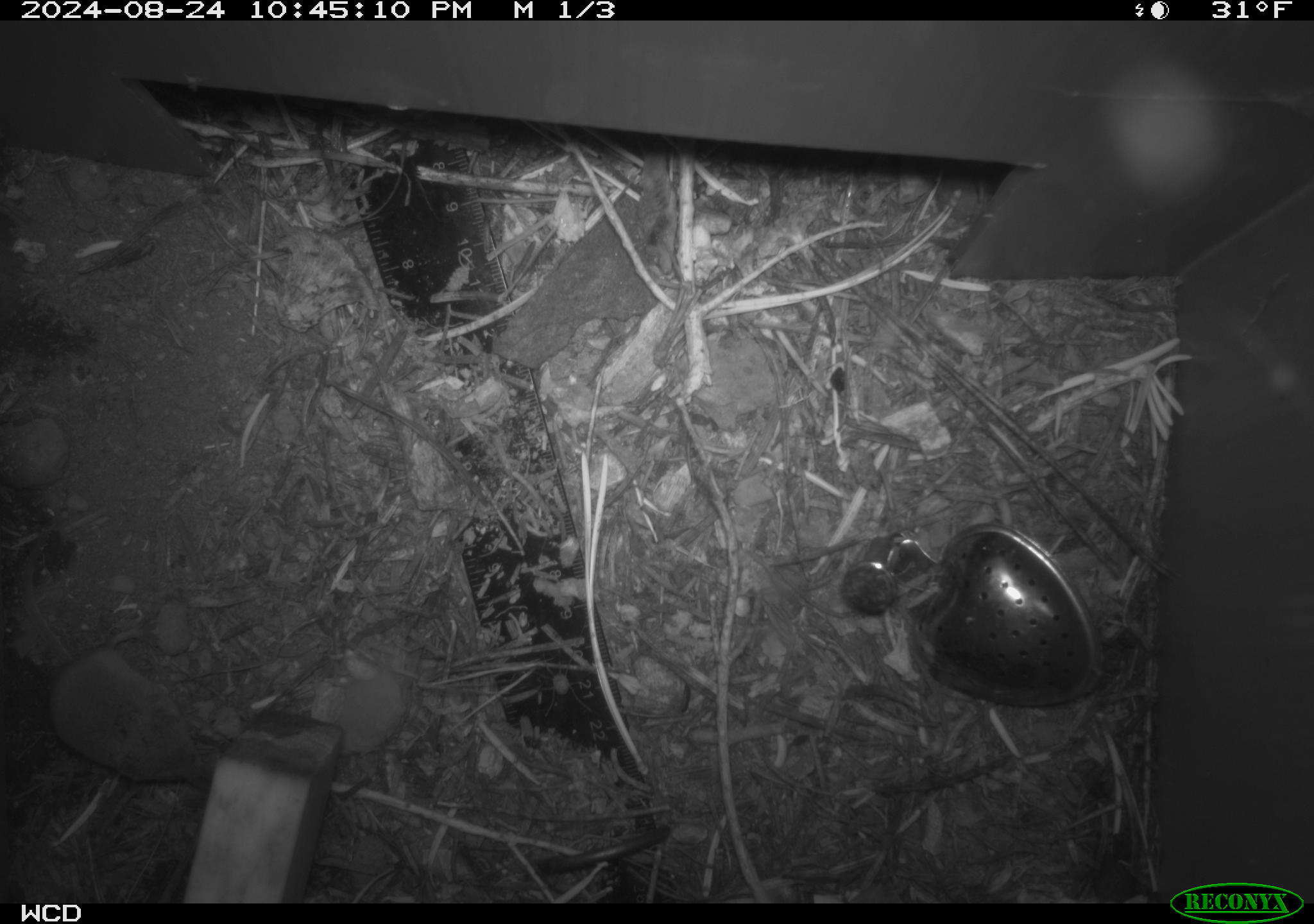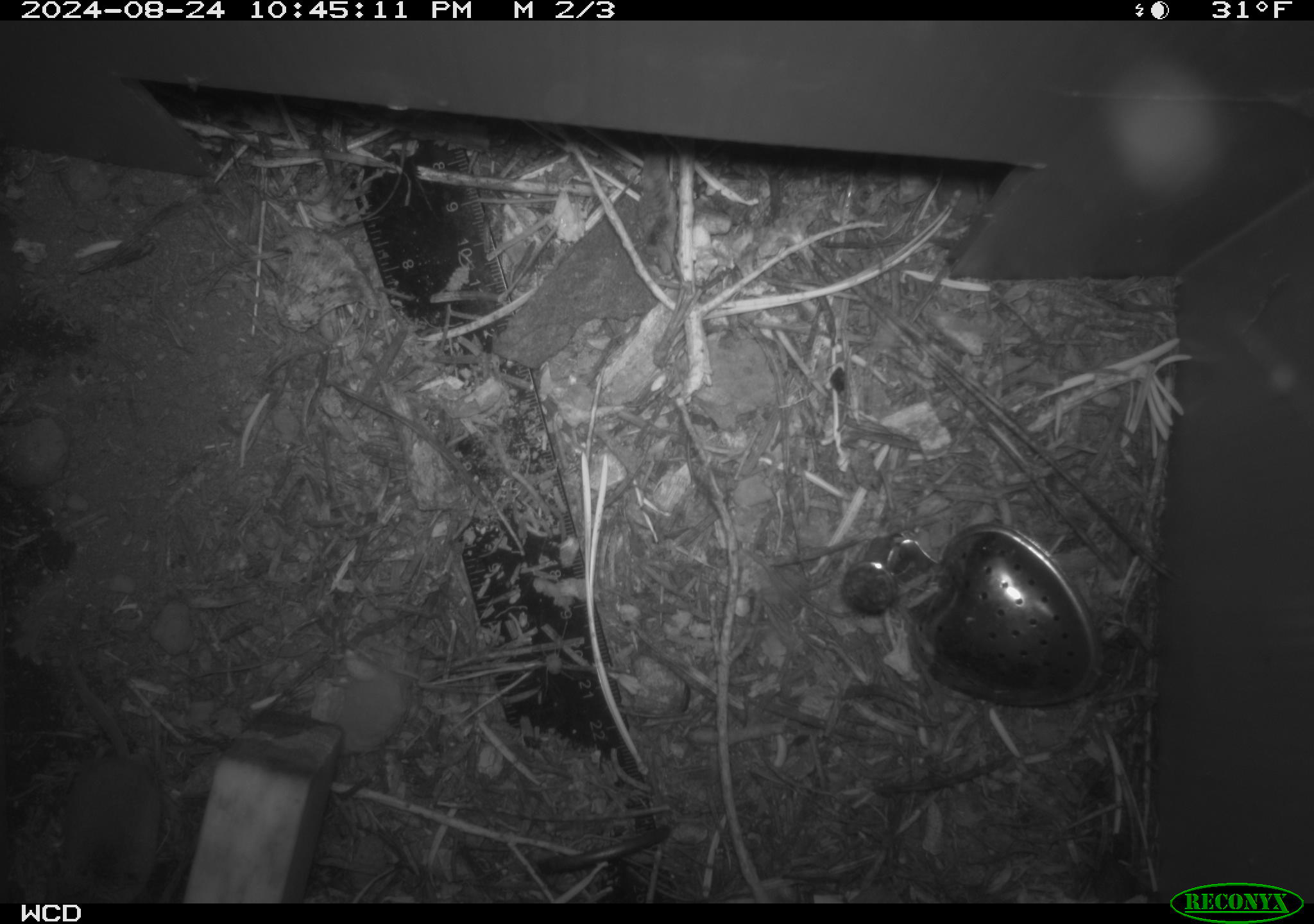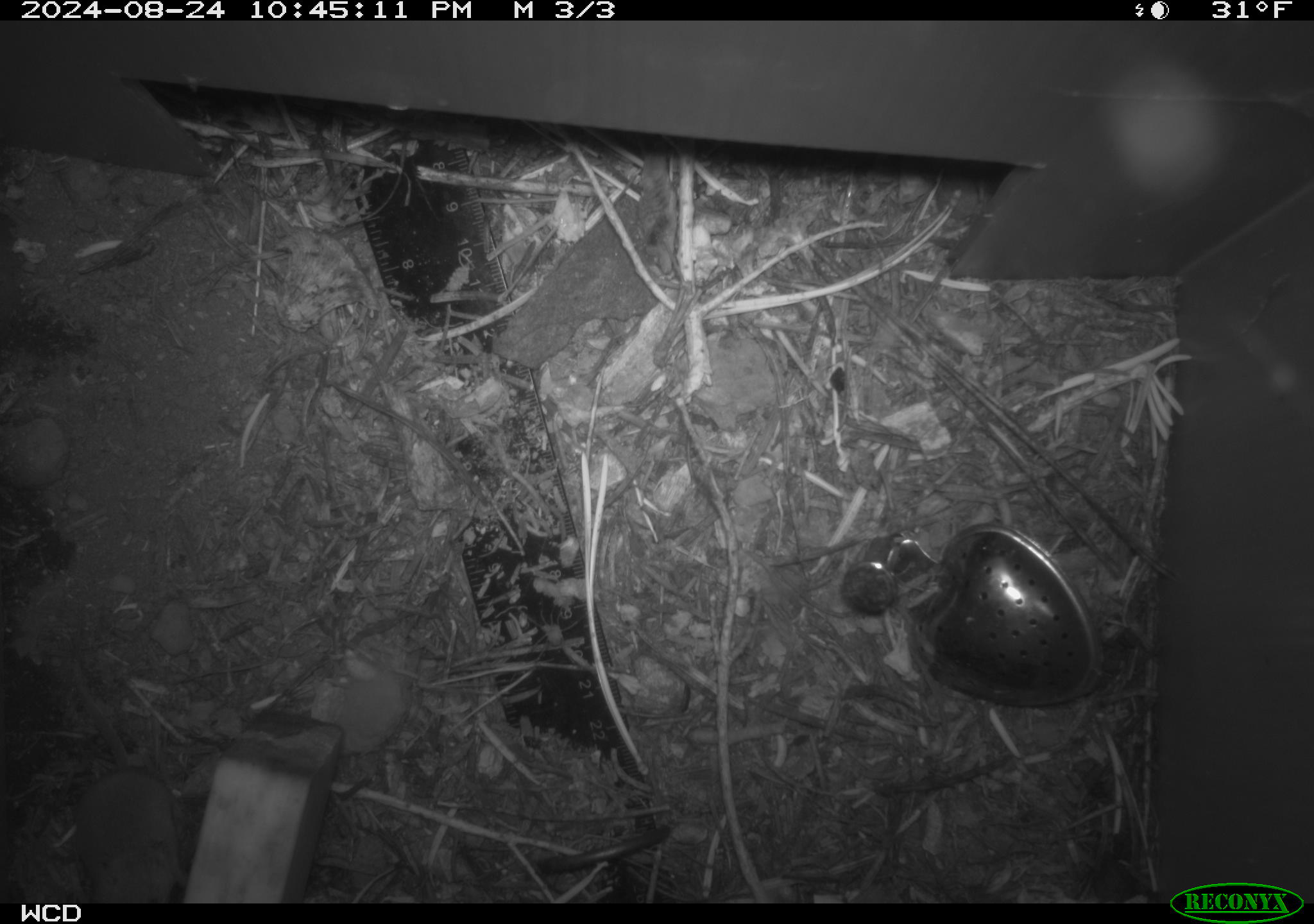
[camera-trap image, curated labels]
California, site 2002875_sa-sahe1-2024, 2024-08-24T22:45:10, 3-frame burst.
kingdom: Animalia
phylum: Chordata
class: Mammalia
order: Eulipotyphla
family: Soricidae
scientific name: Soricidae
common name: shrews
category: soricidae family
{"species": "soricidae family (shrews) (Soricidae)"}